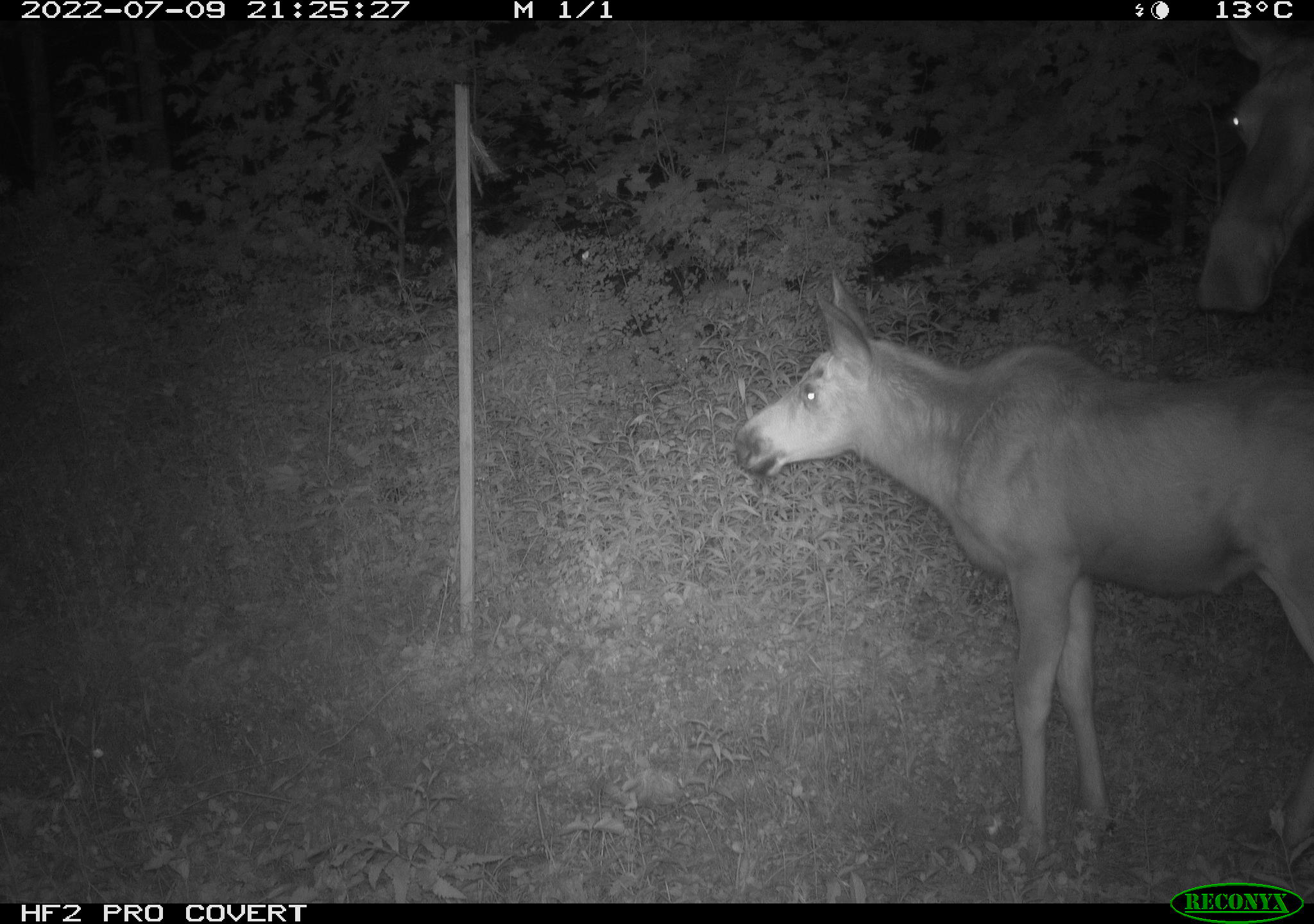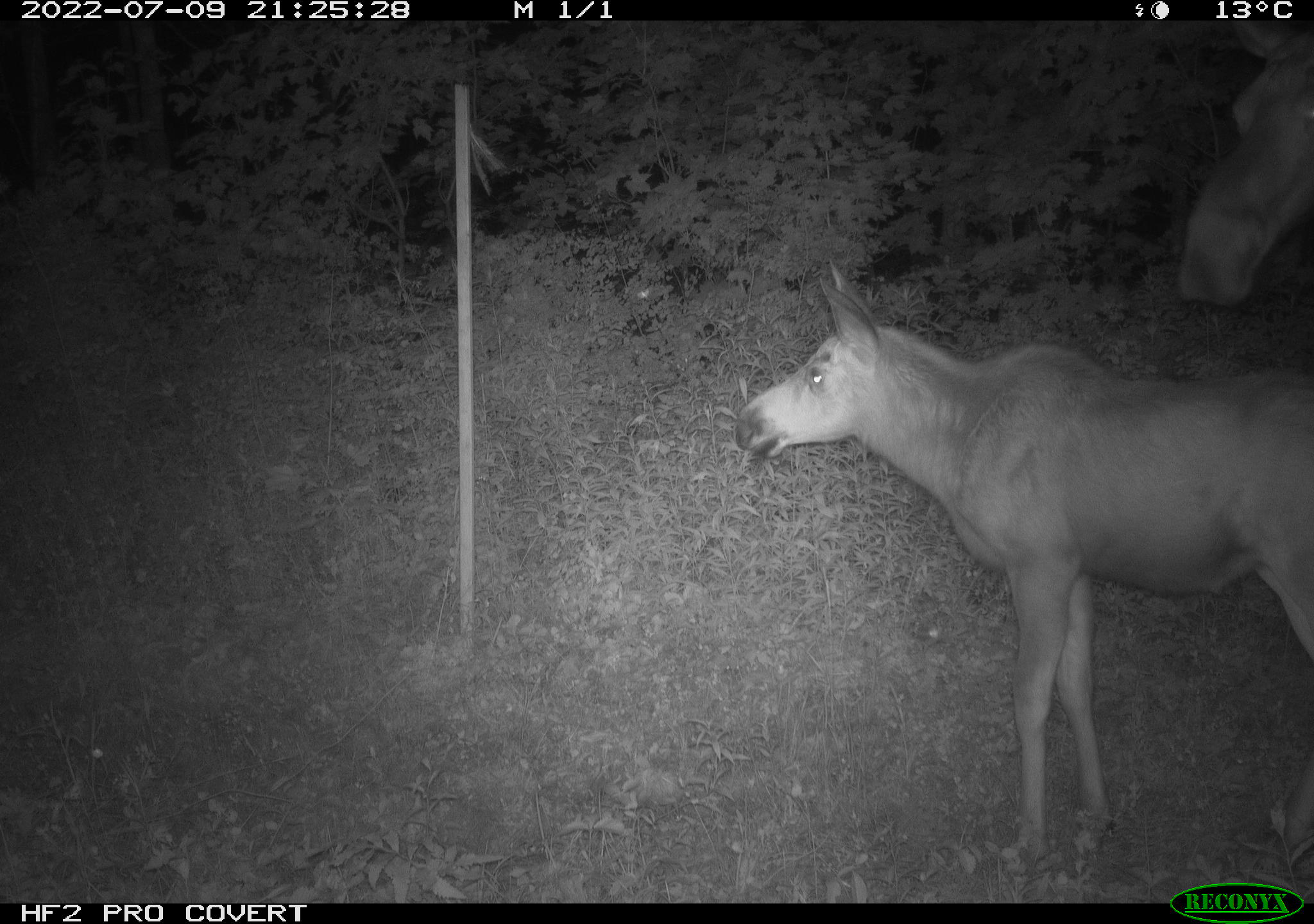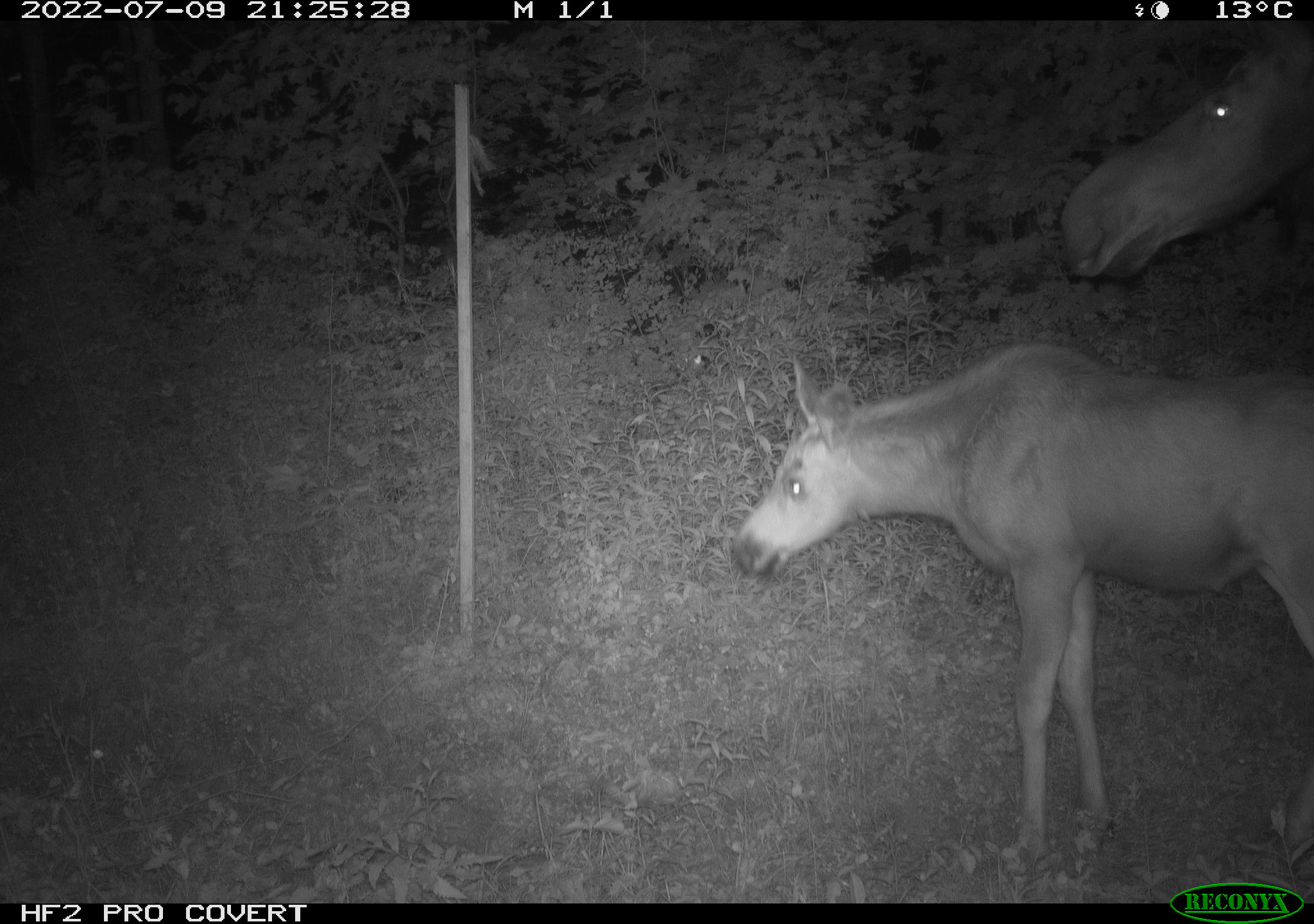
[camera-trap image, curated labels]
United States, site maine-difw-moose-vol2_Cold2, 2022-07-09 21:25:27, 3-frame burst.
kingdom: Animalia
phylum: Chordata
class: Mammalia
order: Artiodactyla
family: Cervidae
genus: Alces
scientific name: Alces alces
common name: moose